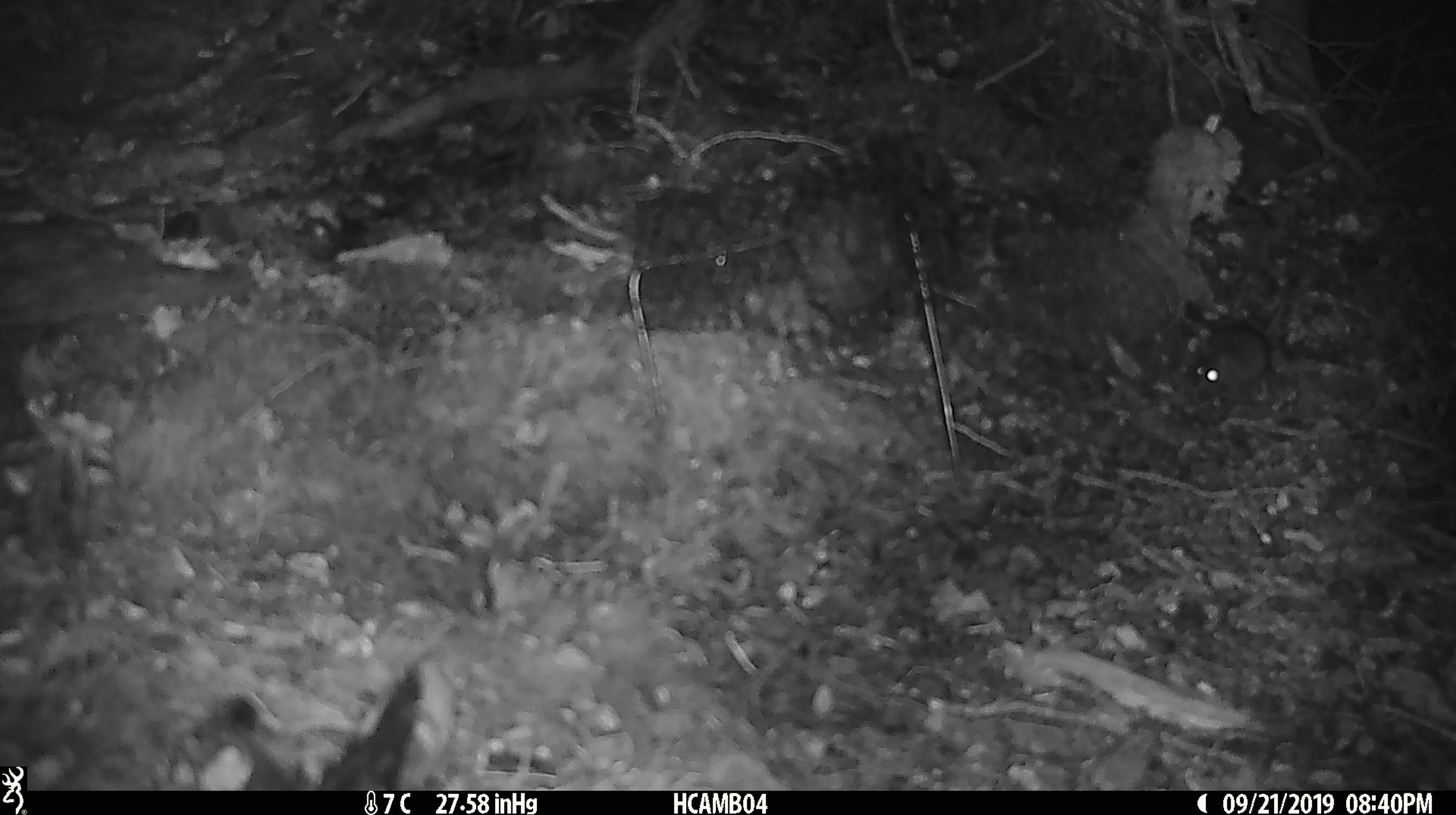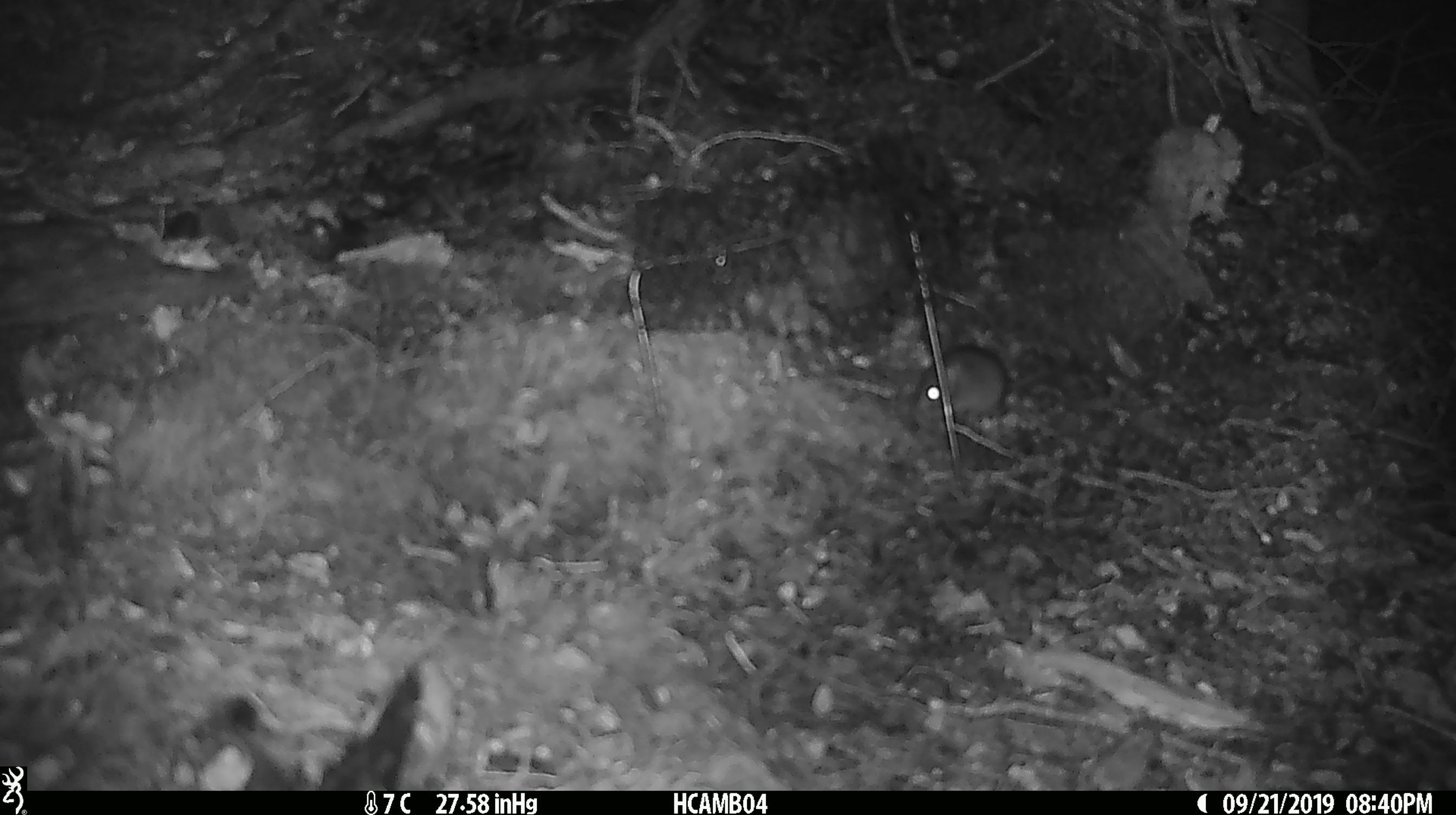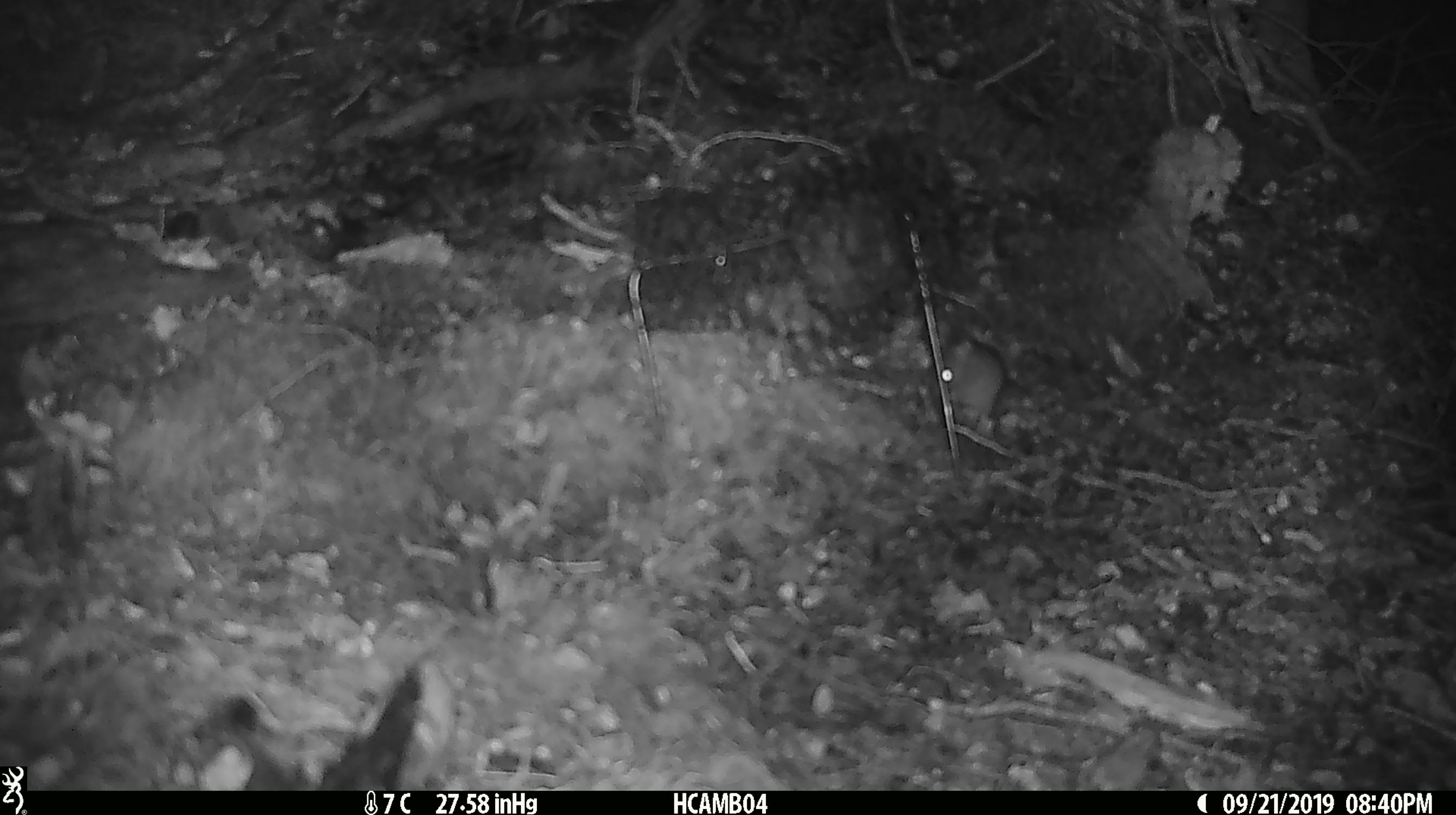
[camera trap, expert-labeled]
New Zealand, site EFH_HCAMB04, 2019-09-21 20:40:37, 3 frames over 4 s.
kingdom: Animalia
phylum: Chordata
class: Mammalia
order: Rodentia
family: Muridae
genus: Mus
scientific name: Mus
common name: mouse